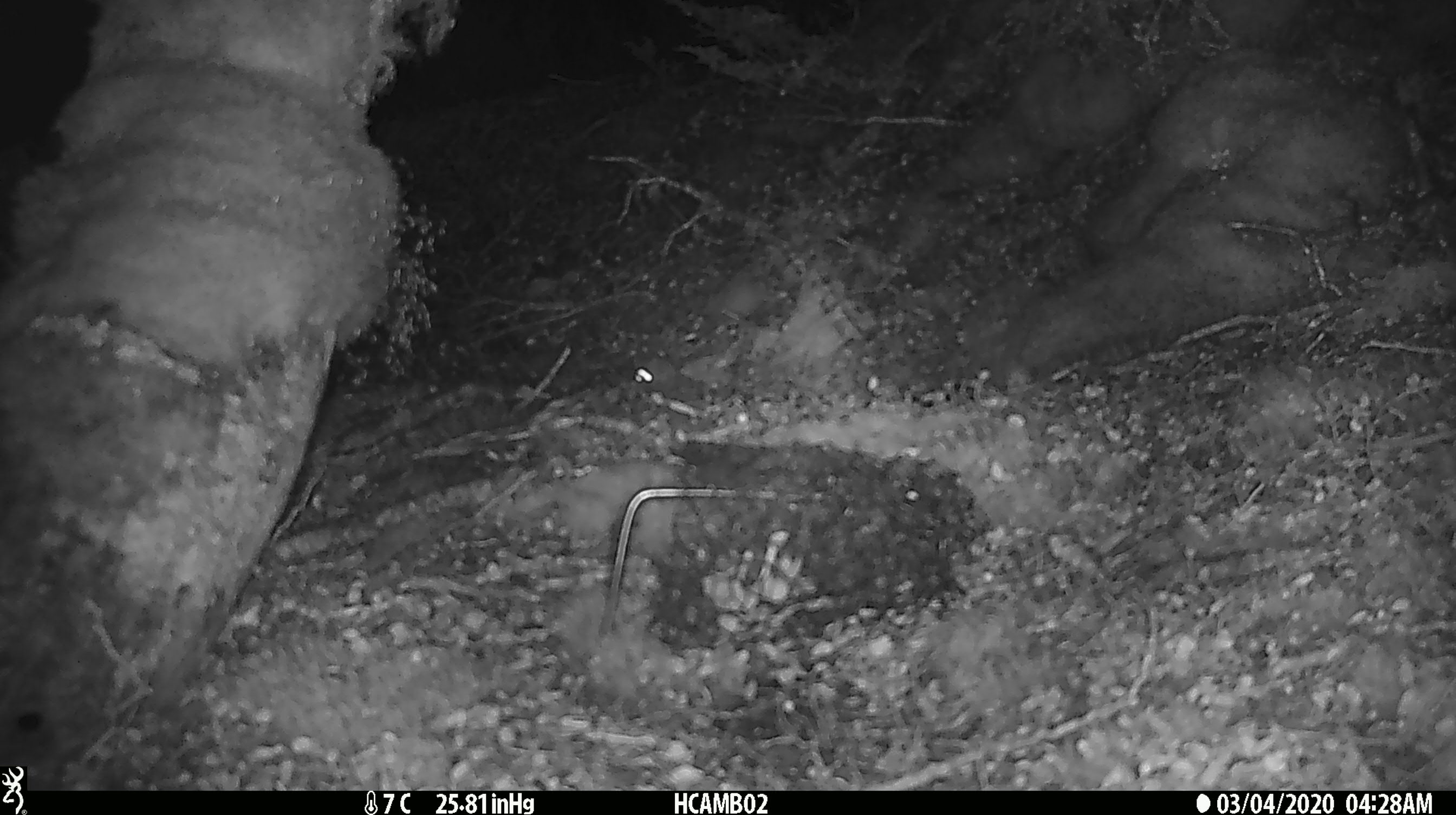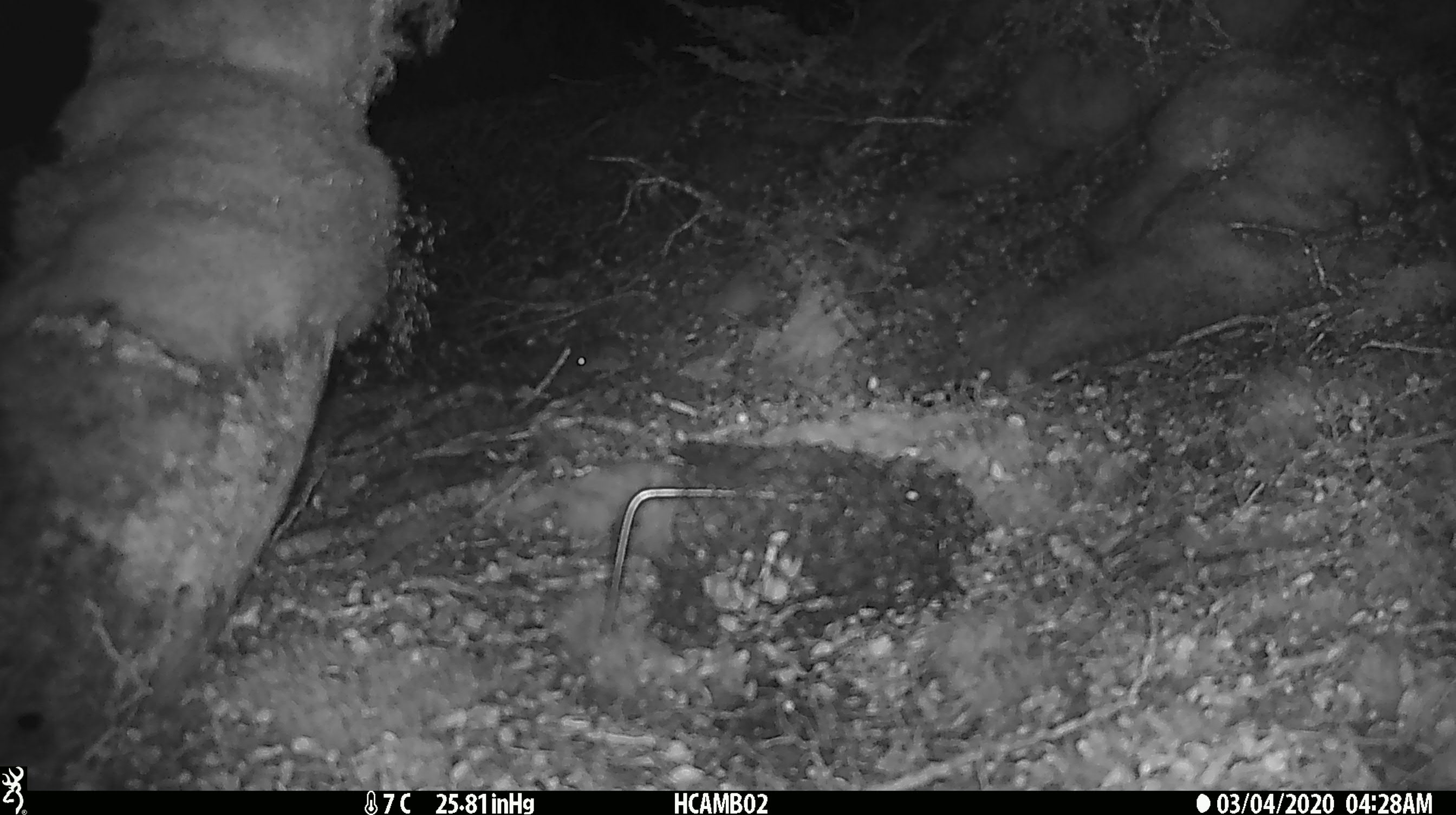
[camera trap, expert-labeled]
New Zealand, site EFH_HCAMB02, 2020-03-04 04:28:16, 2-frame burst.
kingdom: Animalia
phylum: Chordata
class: Mammalia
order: Rodentia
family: Muridae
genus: Mus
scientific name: Mus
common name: mouse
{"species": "mouse (Mus)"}